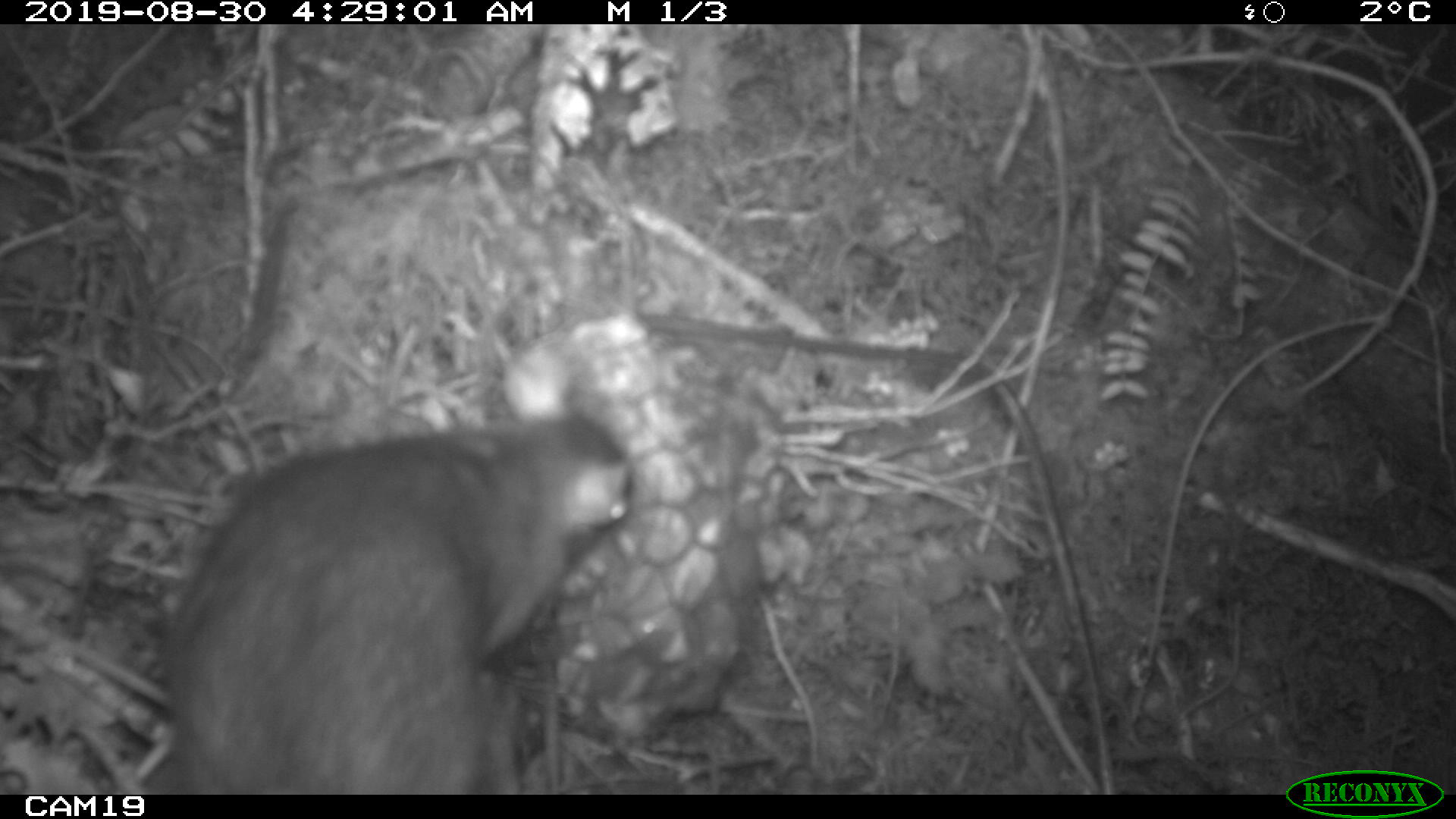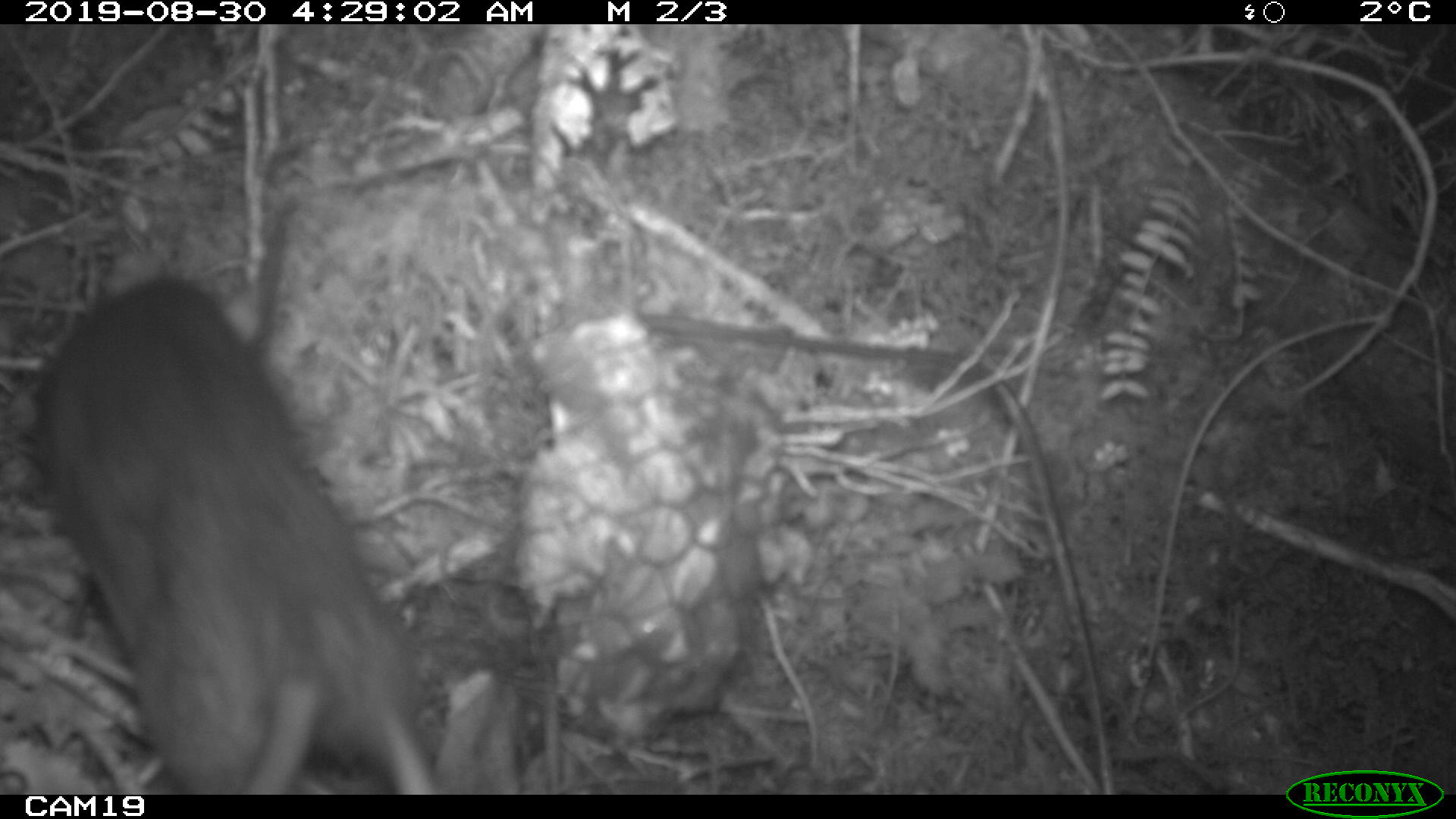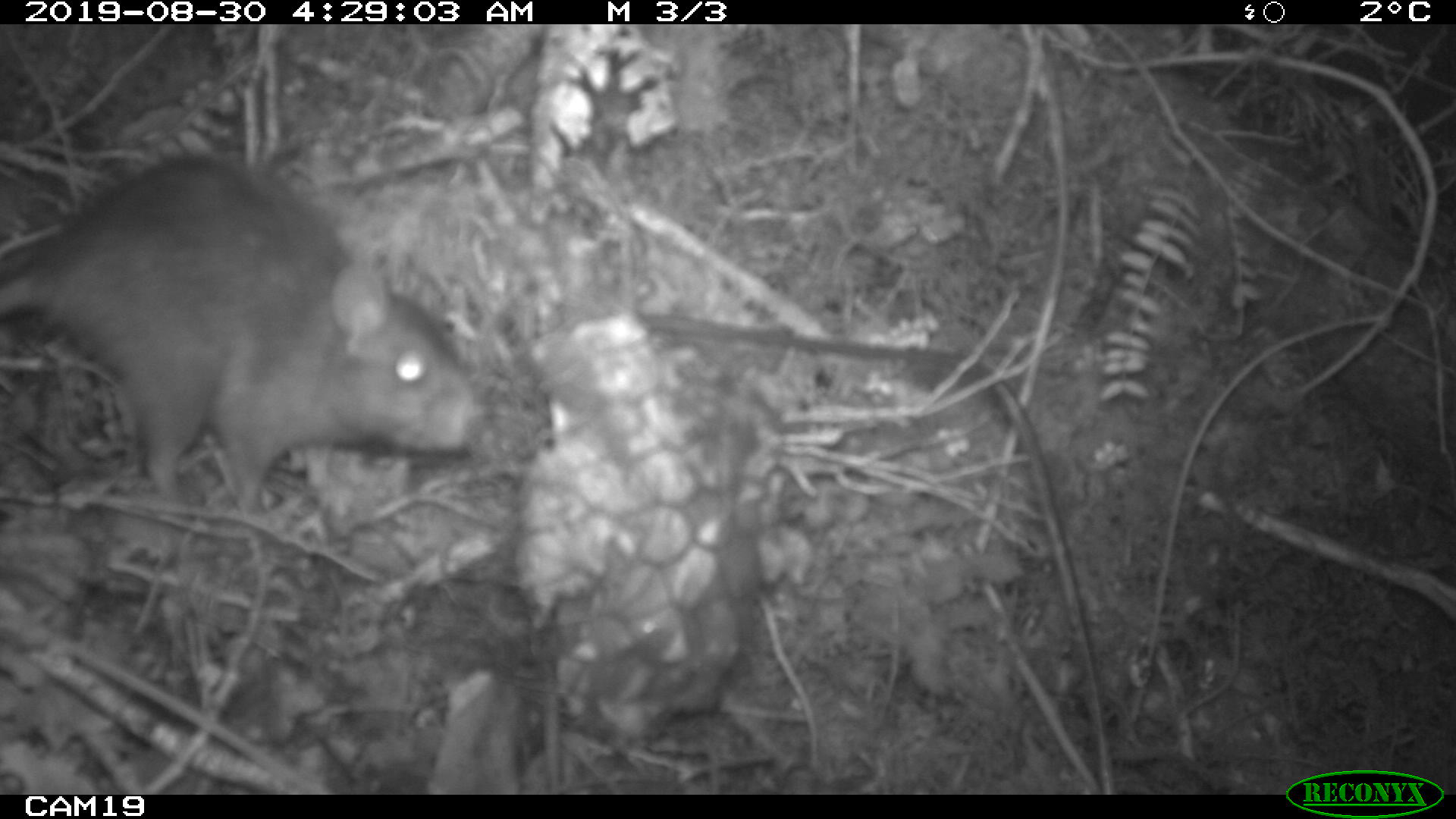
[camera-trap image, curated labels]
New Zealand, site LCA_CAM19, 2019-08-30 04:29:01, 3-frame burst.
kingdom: Animalia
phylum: Chordata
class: Mammalia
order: Rodentia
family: Muridae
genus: Rattus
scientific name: Rattus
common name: rat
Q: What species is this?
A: Rat (Rattus).